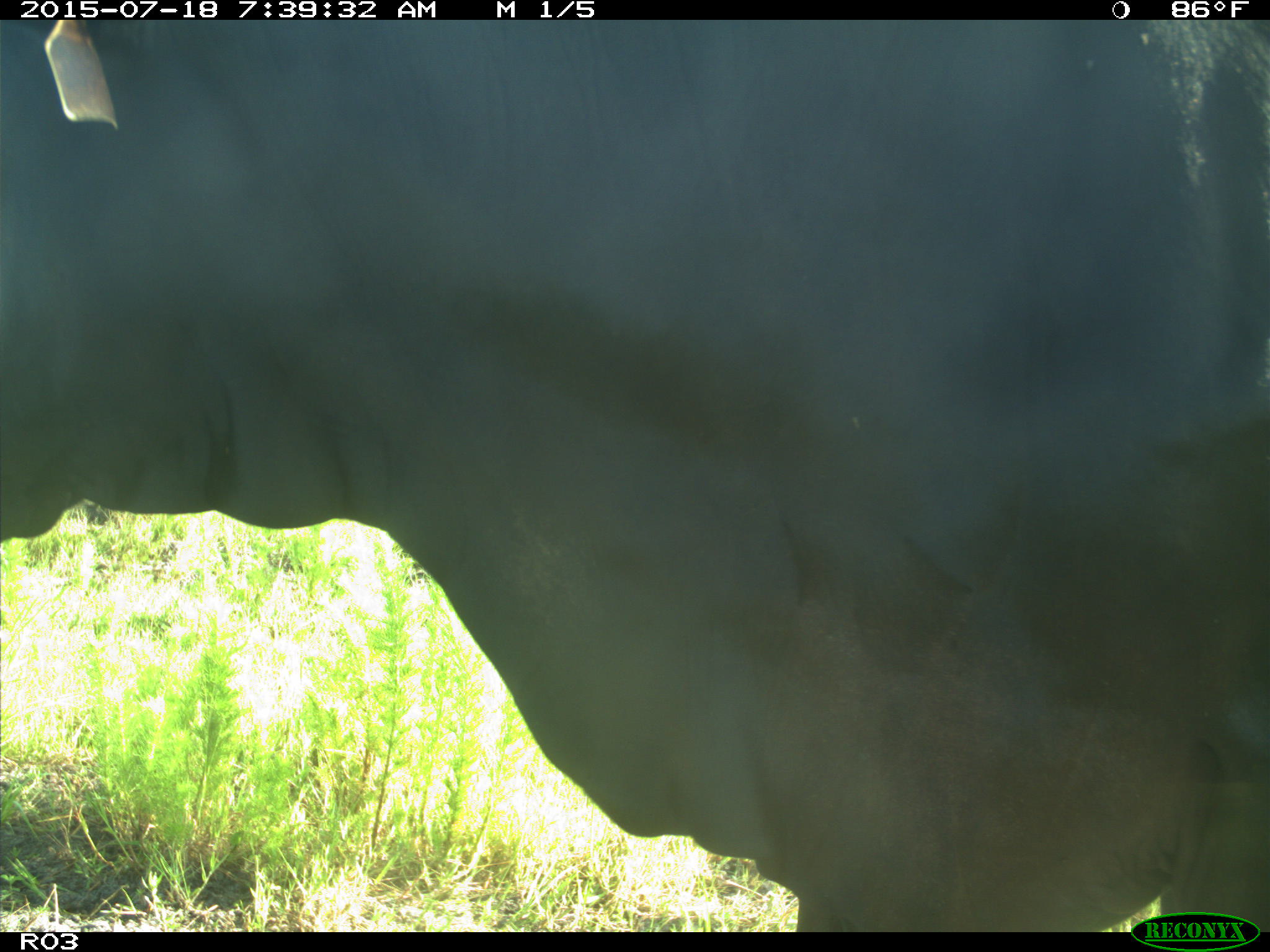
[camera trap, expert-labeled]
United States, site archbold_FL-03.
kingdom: Animalia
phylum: Chordata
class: Mammalia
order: Artiodactyla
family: Bovidae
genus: Bos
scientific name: Bos taurus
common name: domestic cow